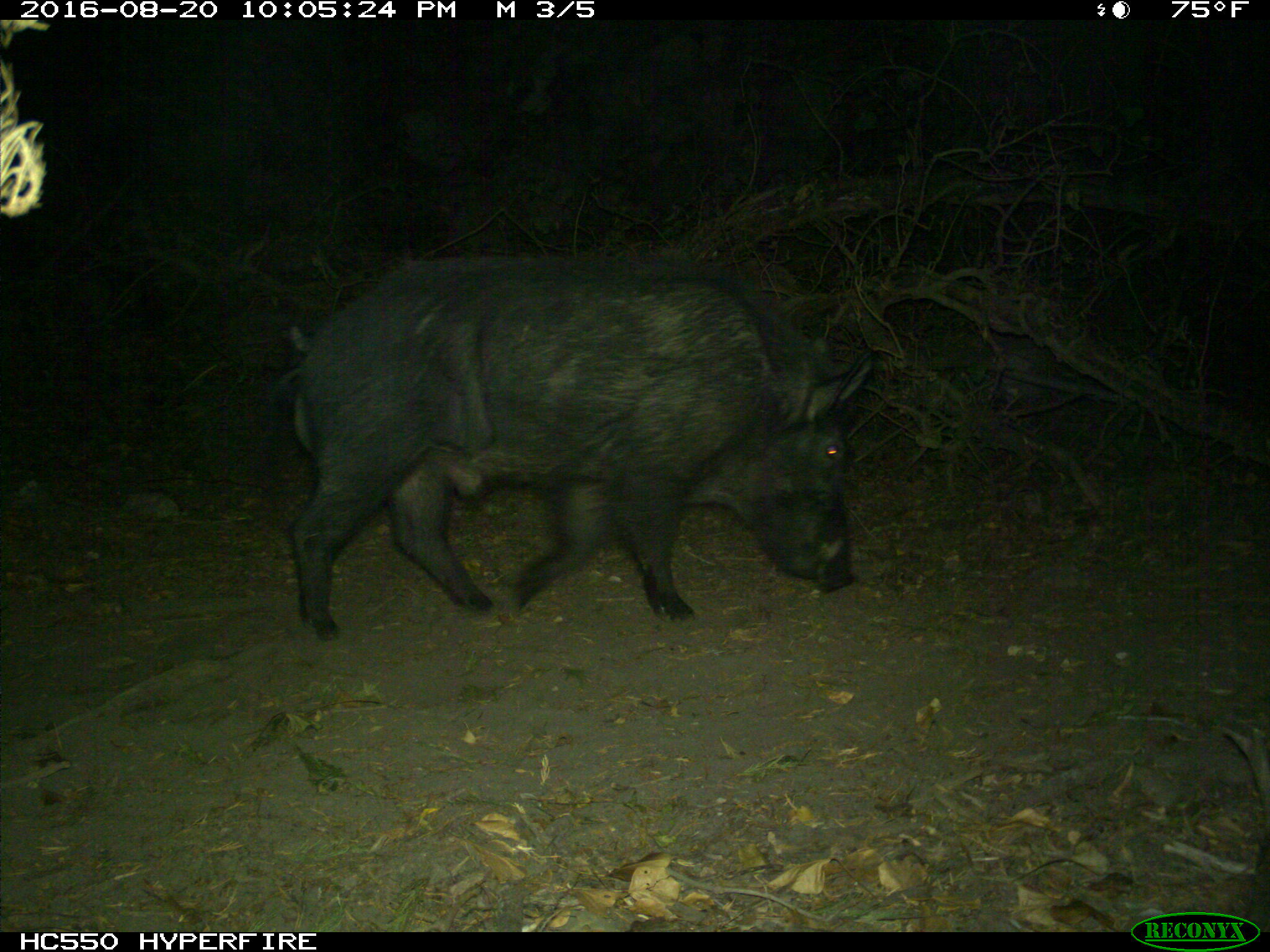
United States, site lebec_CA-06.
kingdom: Animalia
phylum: Chordata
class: Mammalia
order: Artiodactyla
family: Suidae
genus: Sus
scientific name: Sus scrofa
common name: wild boar